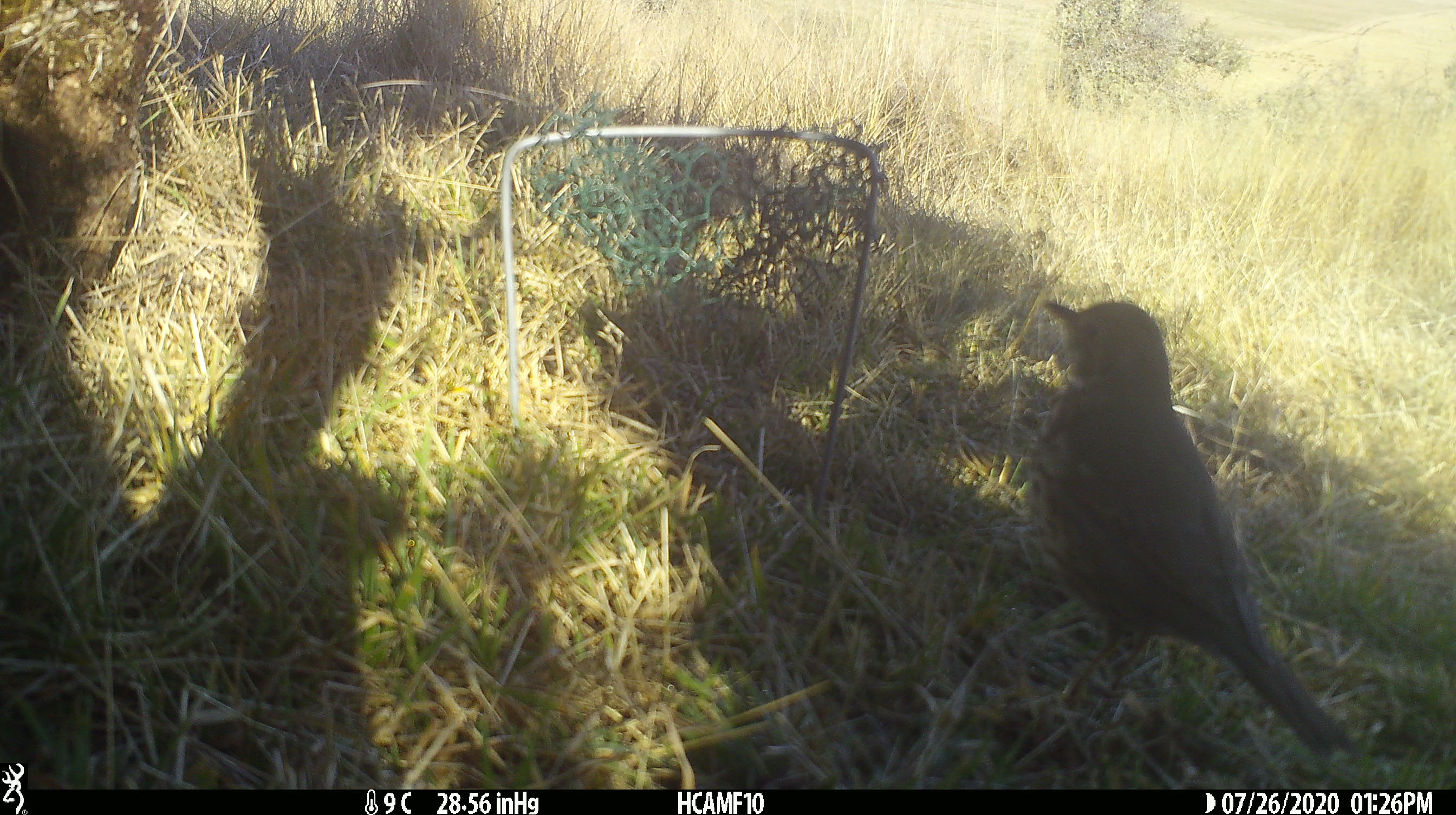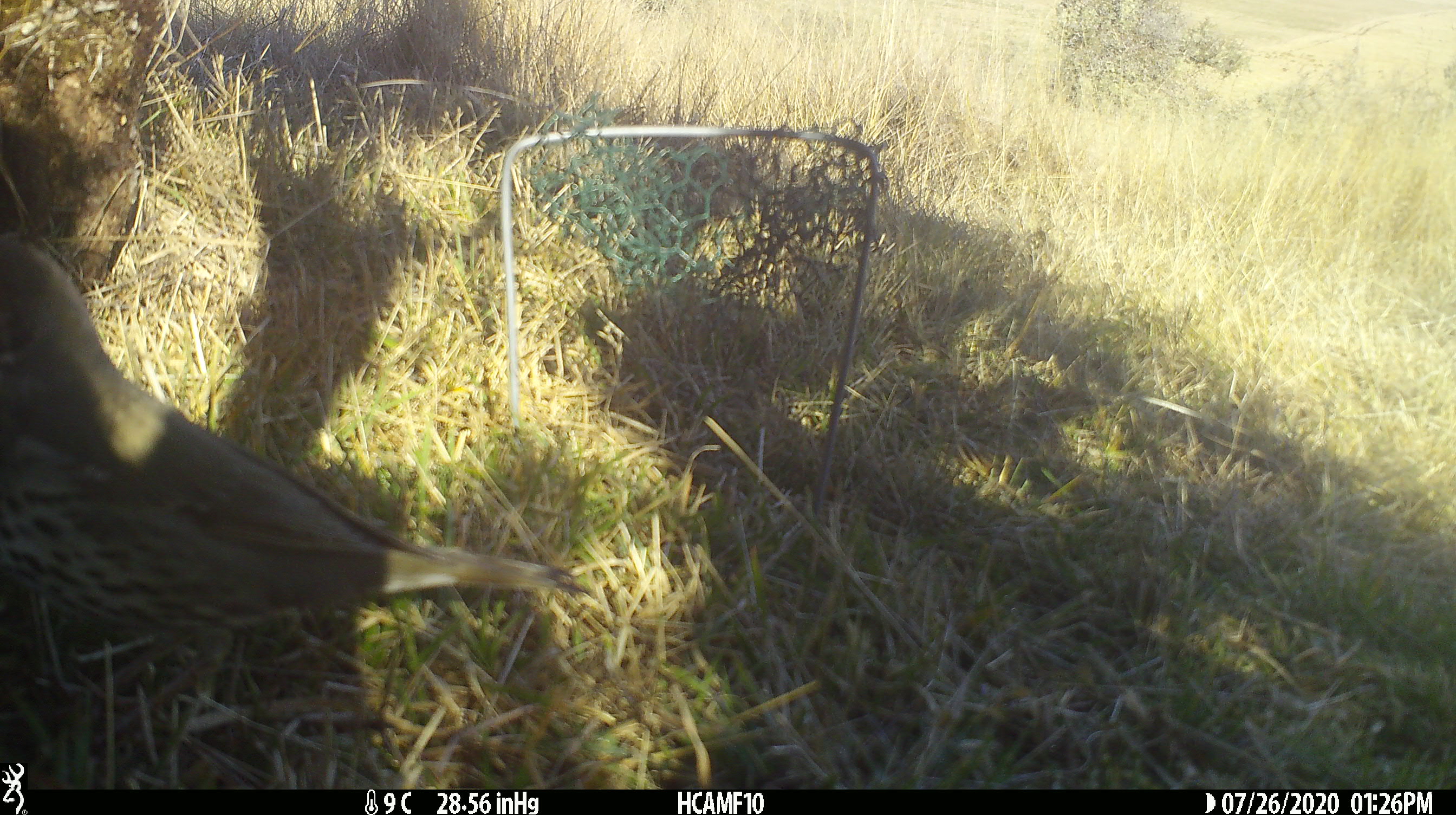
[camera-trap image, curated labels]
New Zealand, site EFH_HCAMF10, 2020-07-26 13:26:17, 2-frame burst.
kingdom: Animalia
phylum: Chordata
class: Aves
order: Passeriformes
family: Turdidae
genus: Turdus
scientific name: Turdus philomelos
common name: song thrush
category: thrush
Thrush (song thrush) (Turdus philomelos).